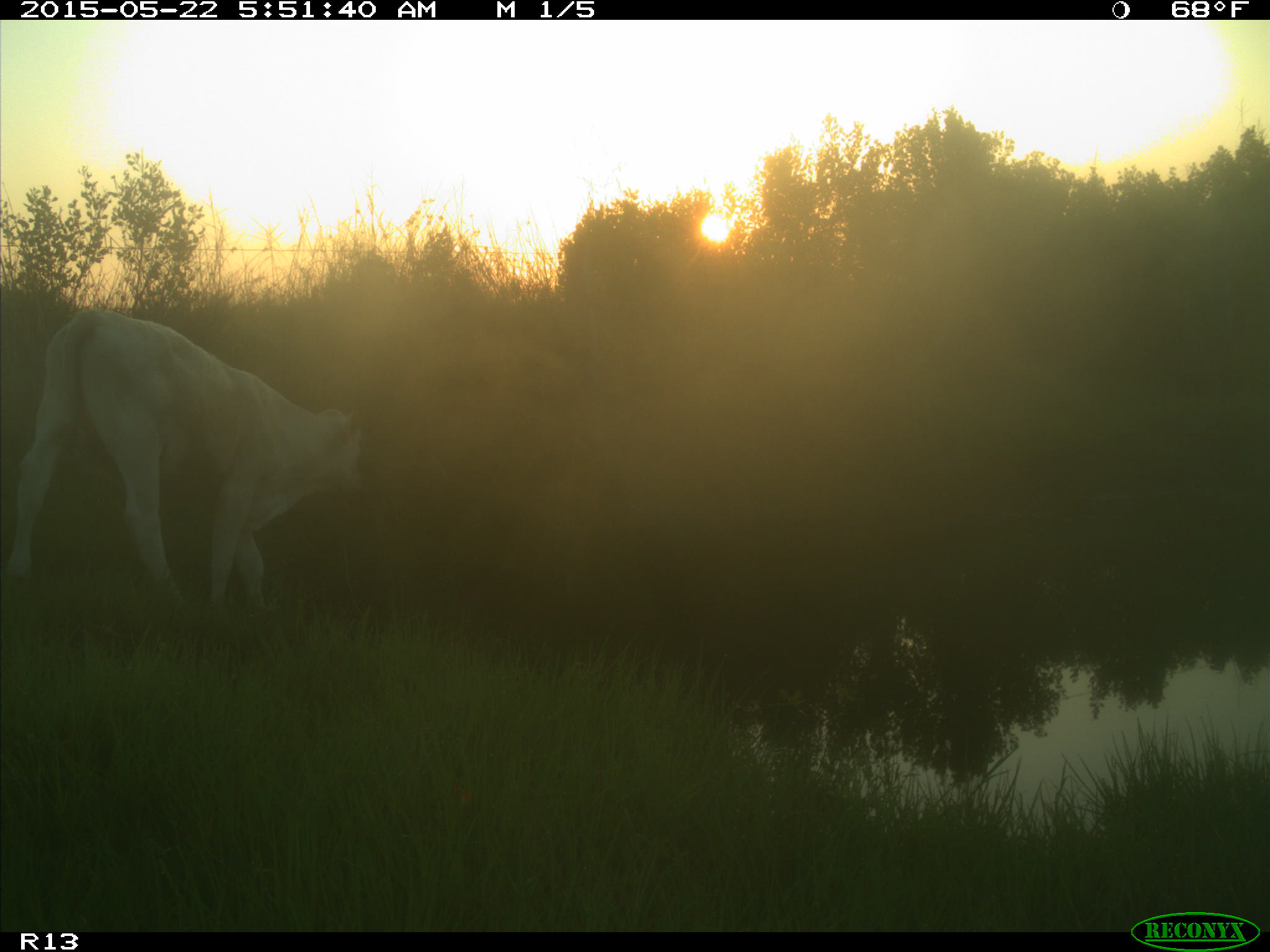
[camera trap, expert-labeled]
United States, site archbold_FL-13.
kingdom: Animalia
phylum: Chordata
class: Mammalia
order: Artiodactyla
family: Bovidae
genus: Bos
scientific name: Bos taurus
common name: domestic cow